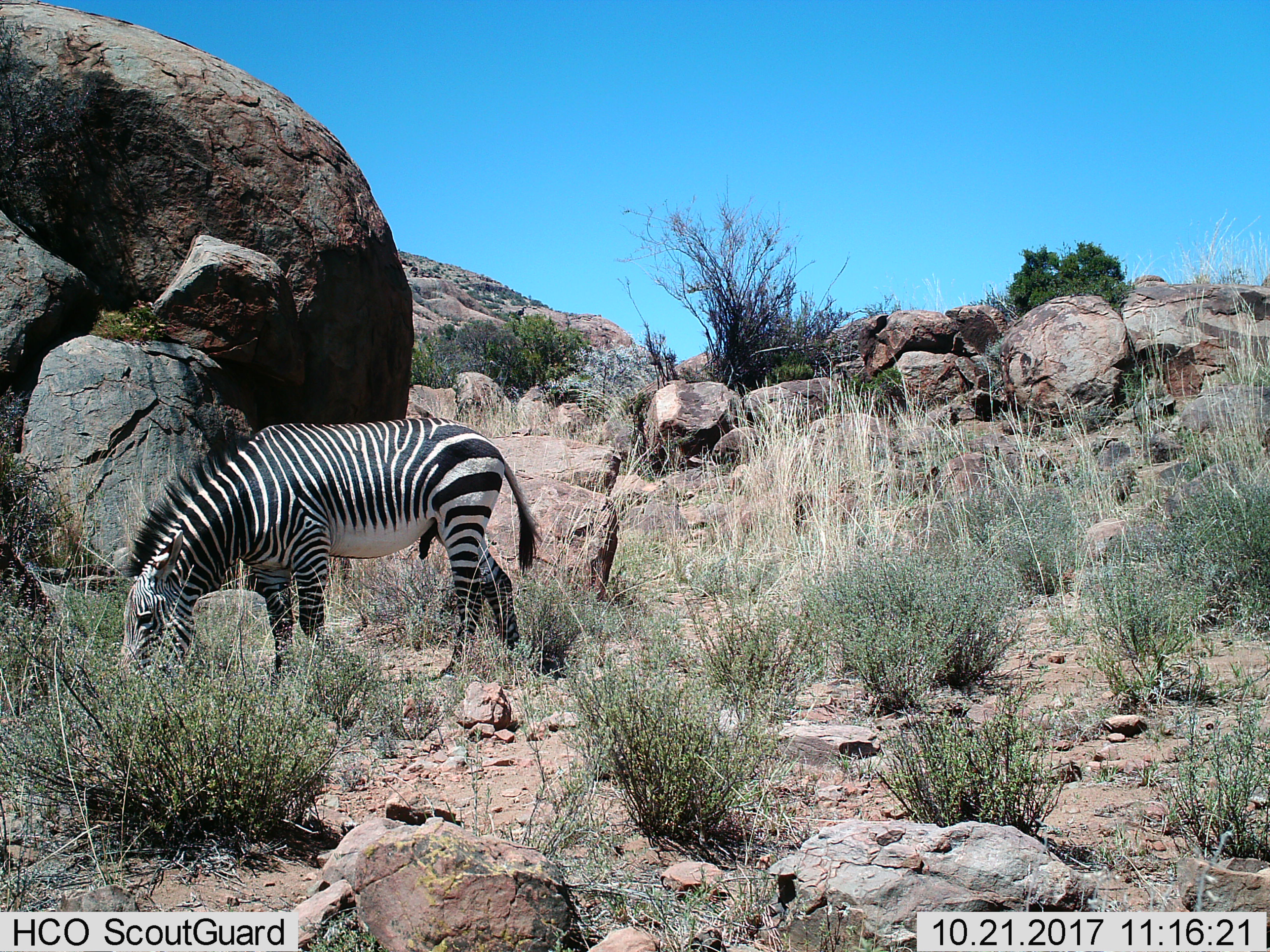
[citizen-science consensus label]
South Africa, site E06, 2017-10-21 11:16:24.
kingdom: Animalia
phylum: Chordata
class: Mammalia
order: Perissodactyla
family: Equidae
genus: Equus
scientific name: Equus zebra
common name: mountain zebra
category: zebramountain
Zebramountain (mountain zebra) (Equus zebra), count 1. Behavior (volunteer vote fractions): standing 0%, resting 0%, moving 12%, interacting 0%. Young present (vote fraction): 0%. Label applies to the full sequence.